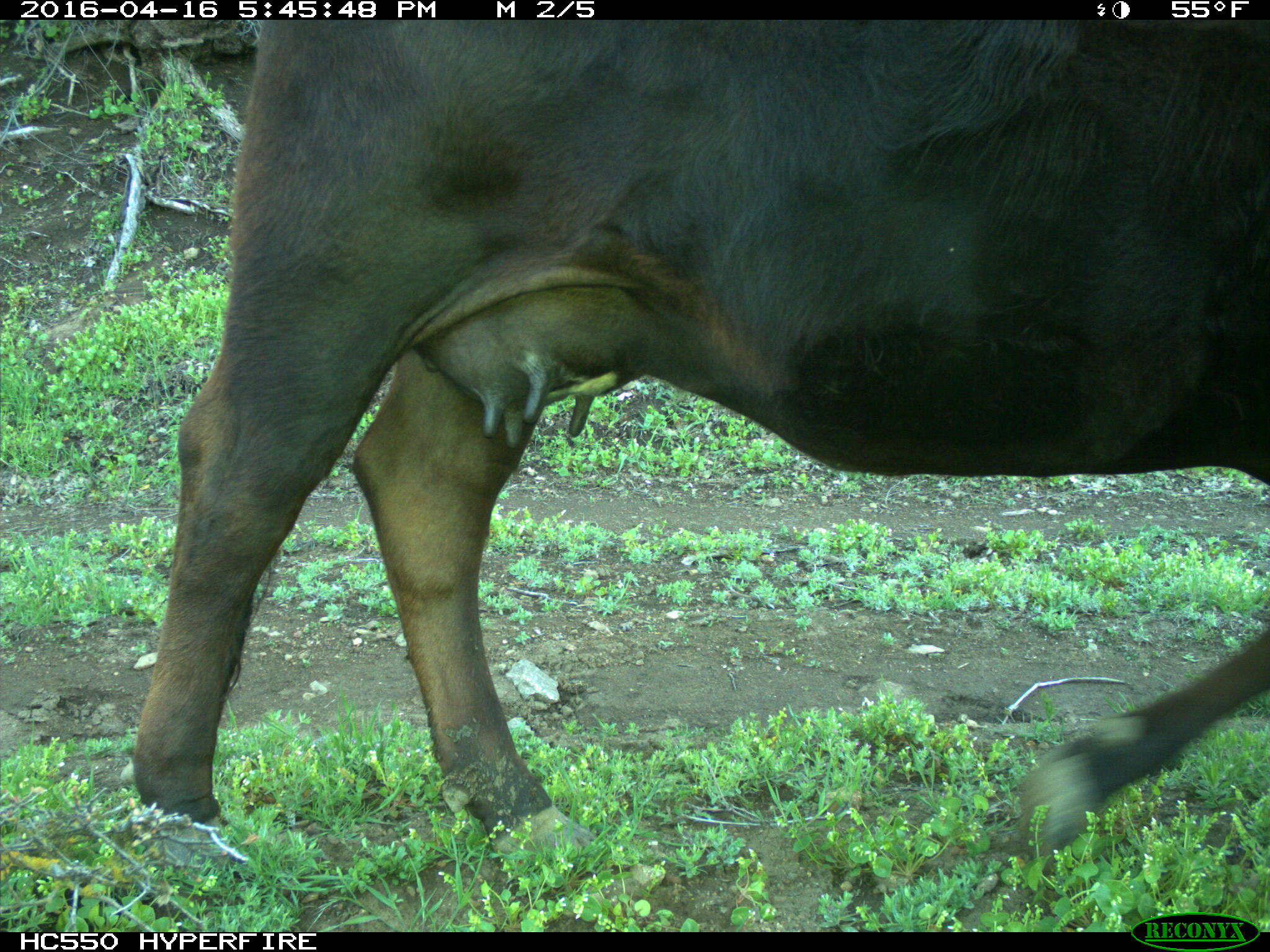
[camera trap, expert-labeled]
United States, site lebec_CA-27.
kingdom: Animalia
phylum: Chordata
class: Mammalia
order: Artiodactyla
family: Bovidae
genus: Bos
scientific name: Bos taurus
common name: domestic cow